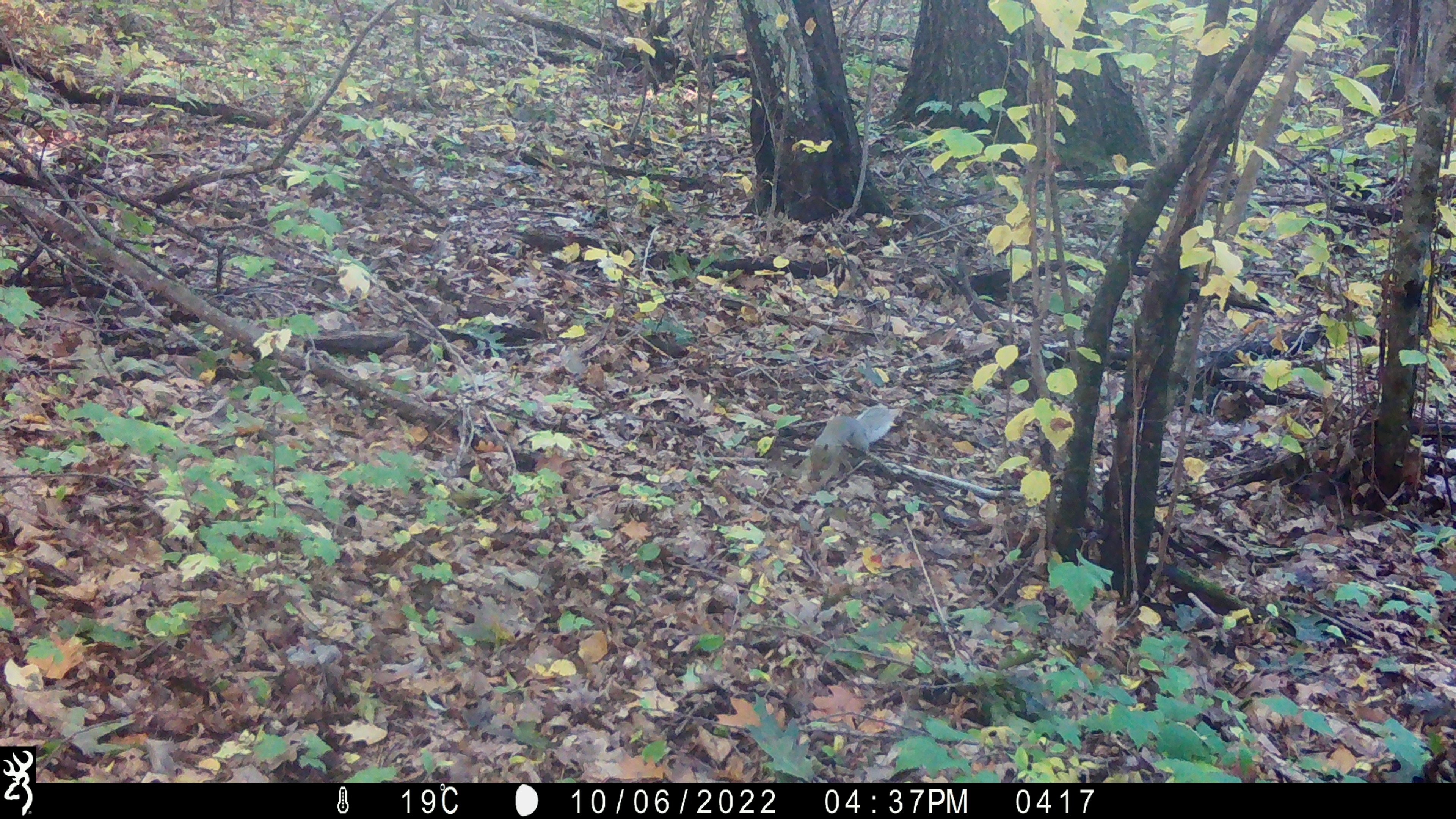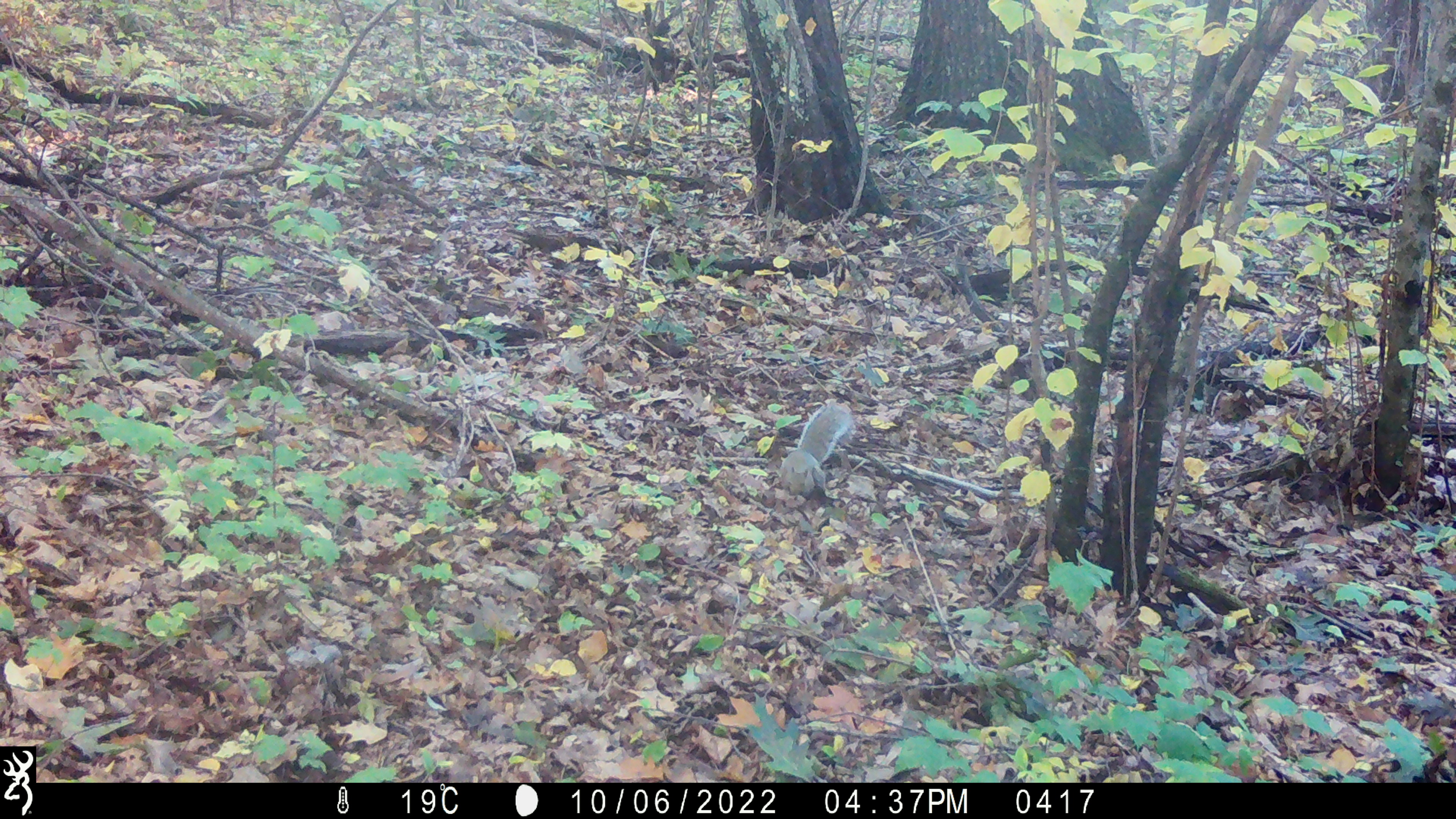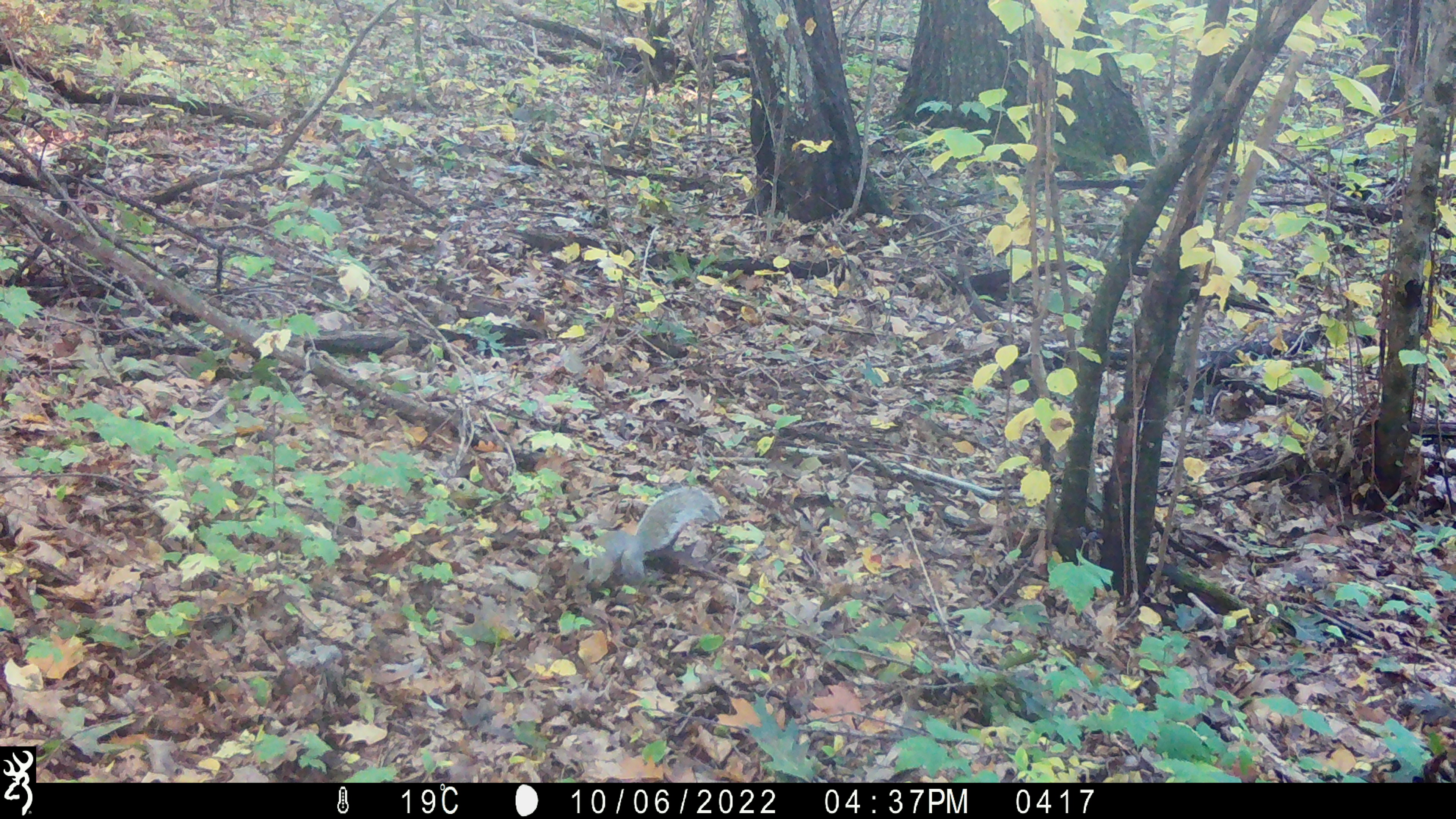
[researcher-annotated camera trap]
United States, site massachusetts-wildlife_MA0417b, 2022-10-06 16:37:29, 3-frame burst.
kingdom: Animalia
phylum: Chordata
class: Mammalia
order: Rodentia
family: Sciuridae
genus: Sciurus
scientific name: Sciurus carolinensis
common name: gray squirrel